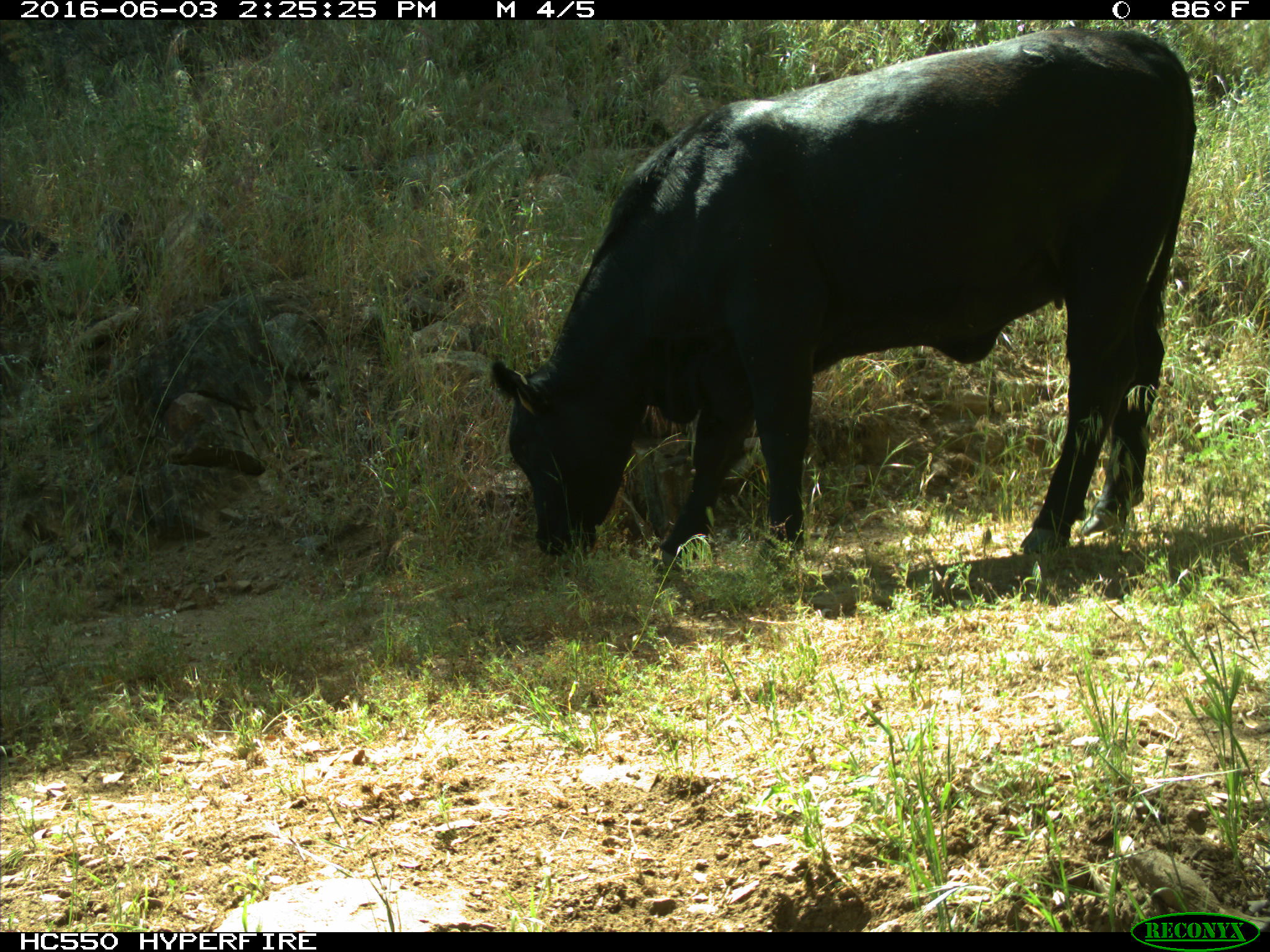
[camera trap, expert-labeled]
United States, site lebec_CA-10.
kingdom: Animalia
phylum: Chordata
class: Mammalia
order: Artiodactyla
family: Bovidae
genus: Bos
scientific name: Bos taurus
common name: domestic cow